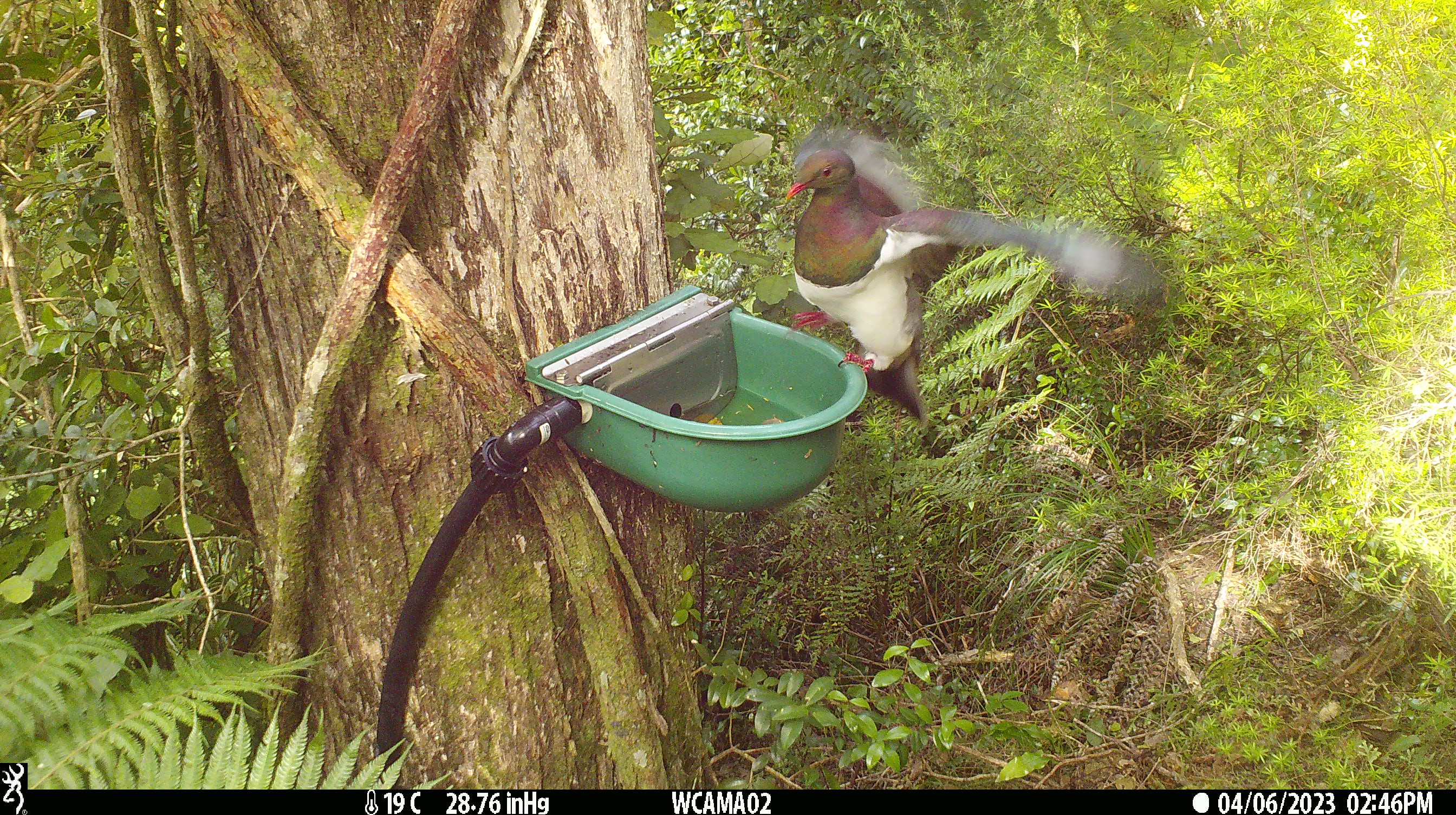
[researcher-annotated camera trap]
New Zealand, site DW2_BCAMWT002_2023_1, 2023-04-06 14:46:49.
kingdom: Animalia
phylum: Chordata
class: Aves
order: Columbiformes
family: Columbidae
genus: Hemiphaga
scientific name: Hemiphaga novaeseelandiae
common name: new zealand pigeon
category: kereru